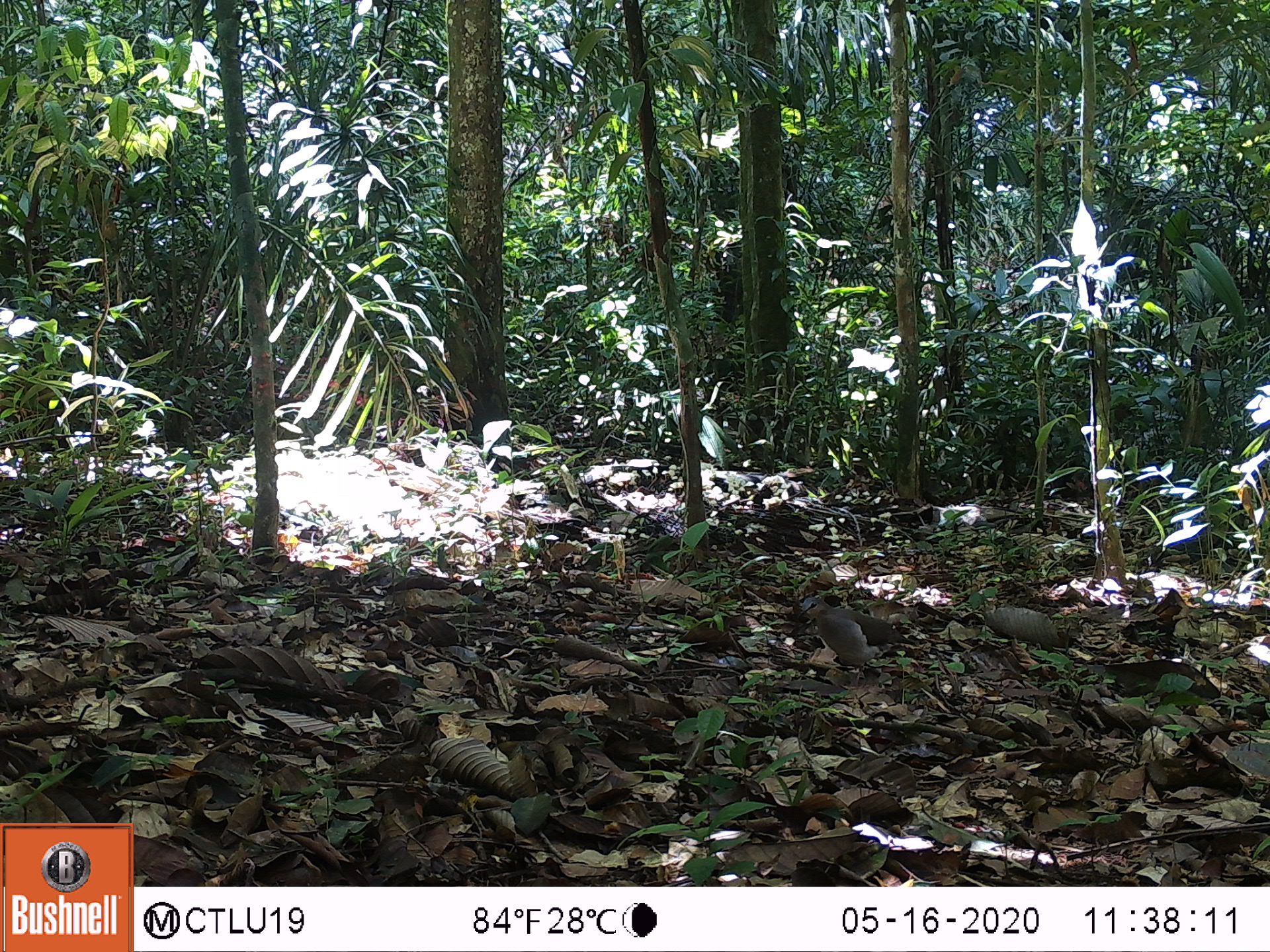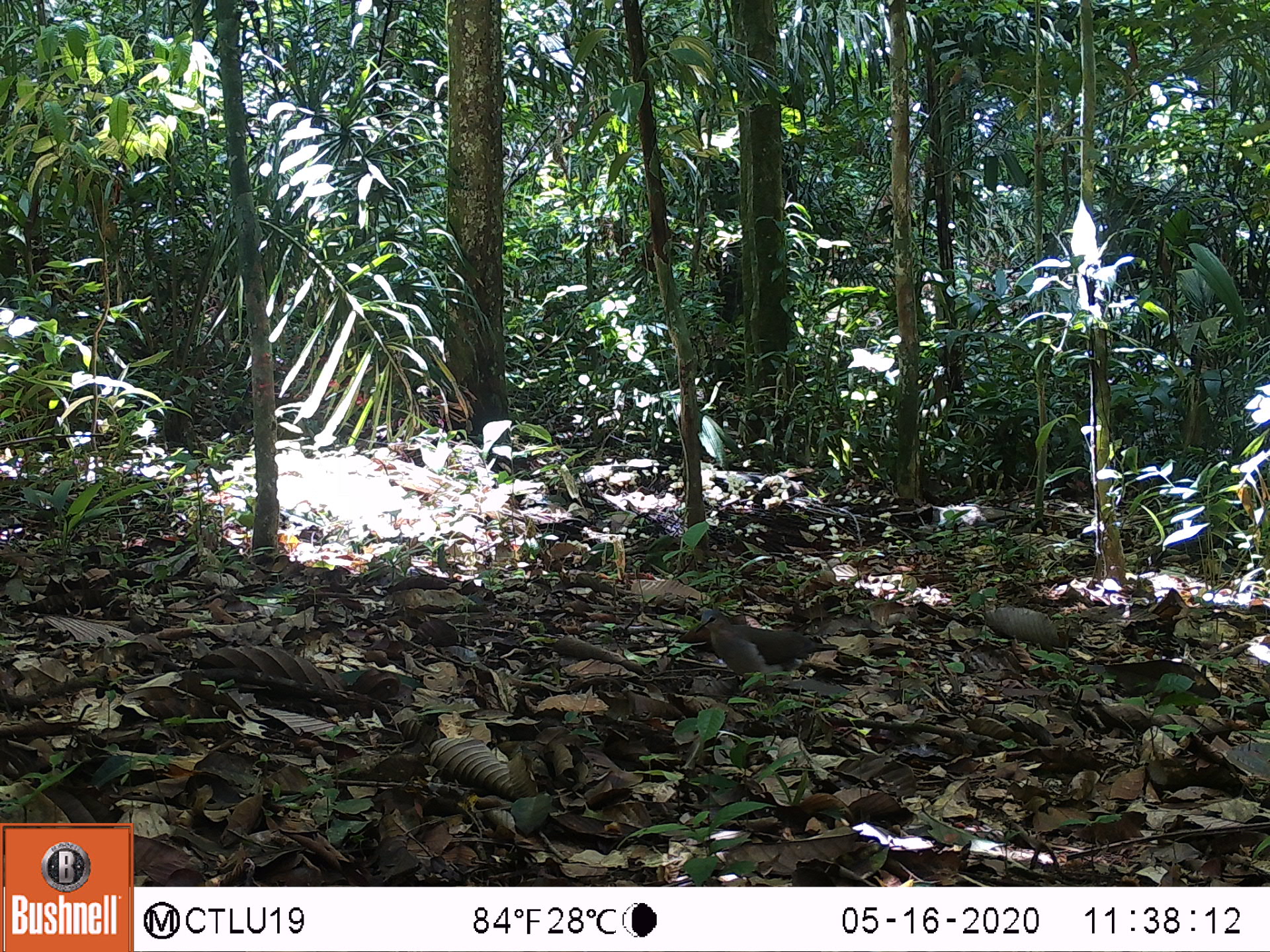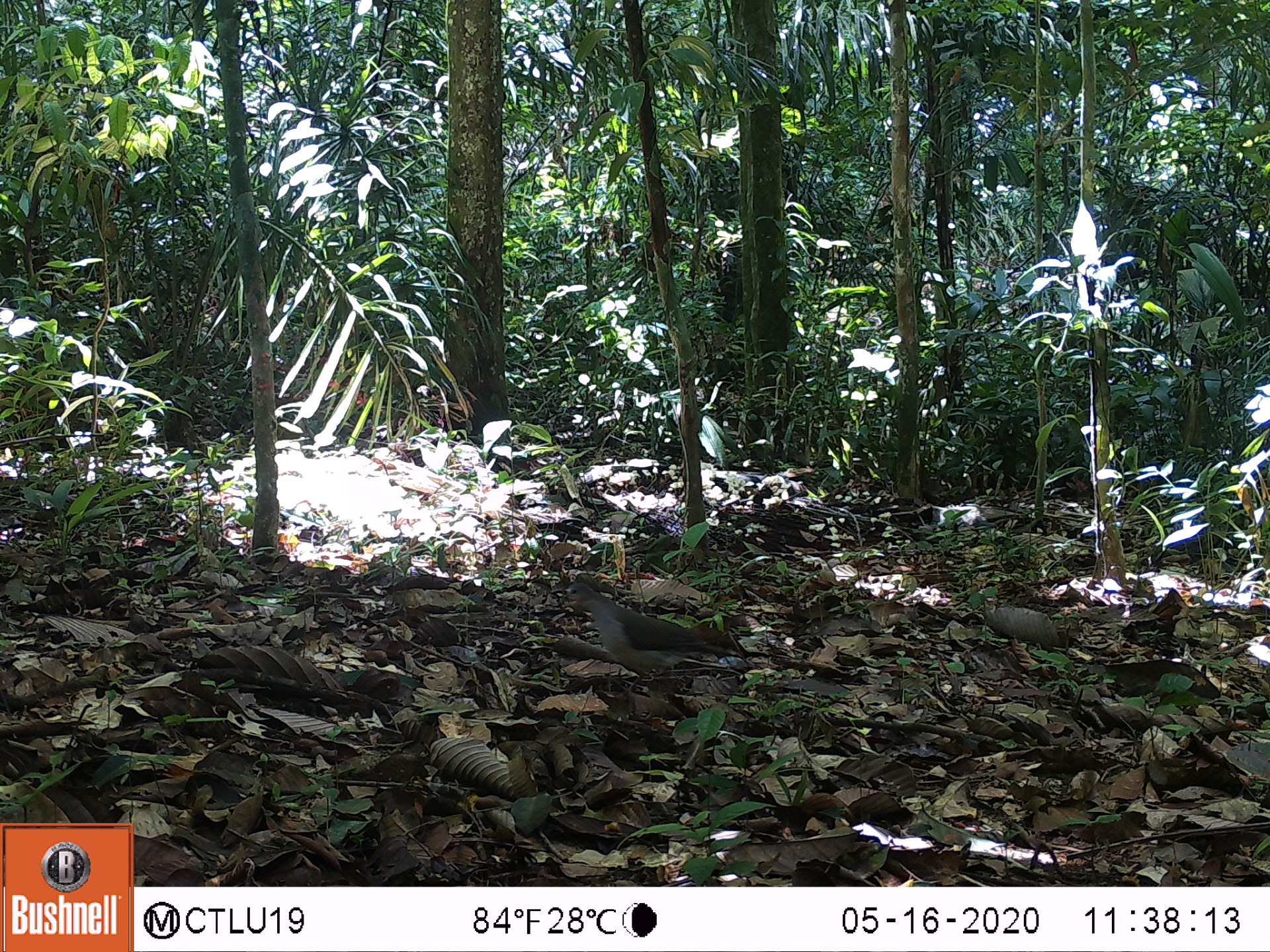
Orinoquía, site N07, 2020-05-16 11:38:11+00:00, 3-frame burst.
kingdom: Animalia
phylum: Chordata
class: Aves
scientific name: Aves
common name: bird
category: unknown bird